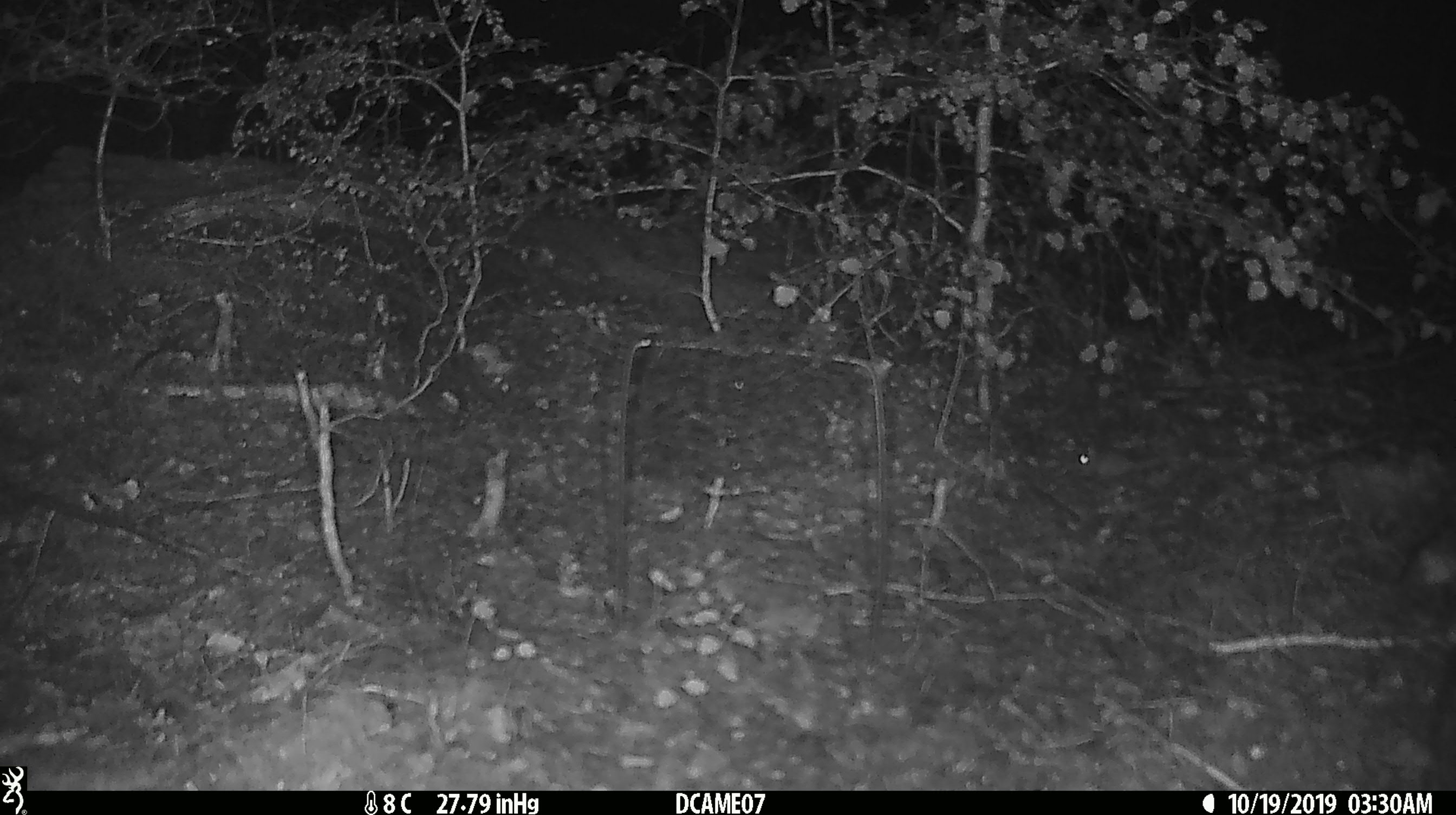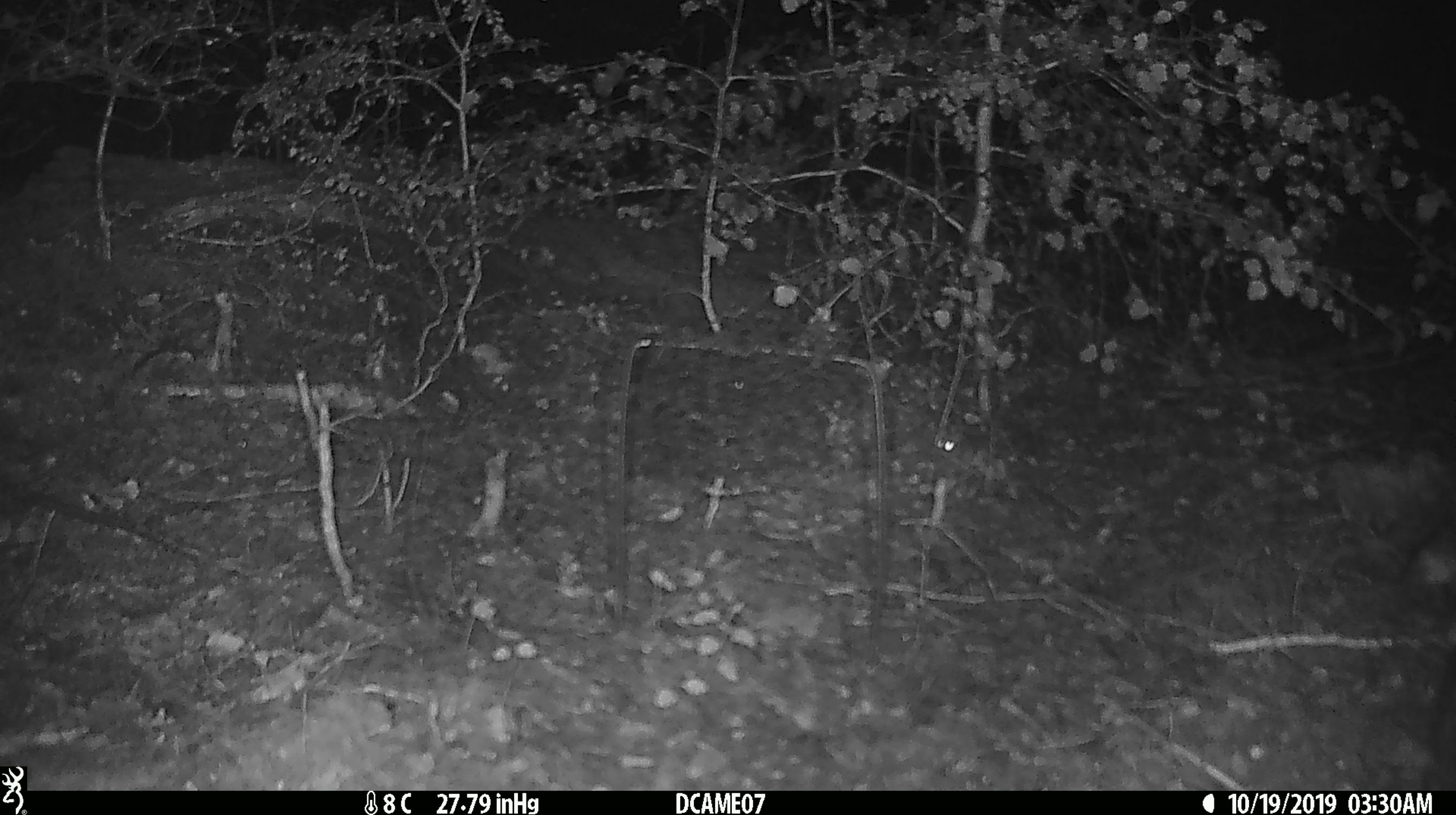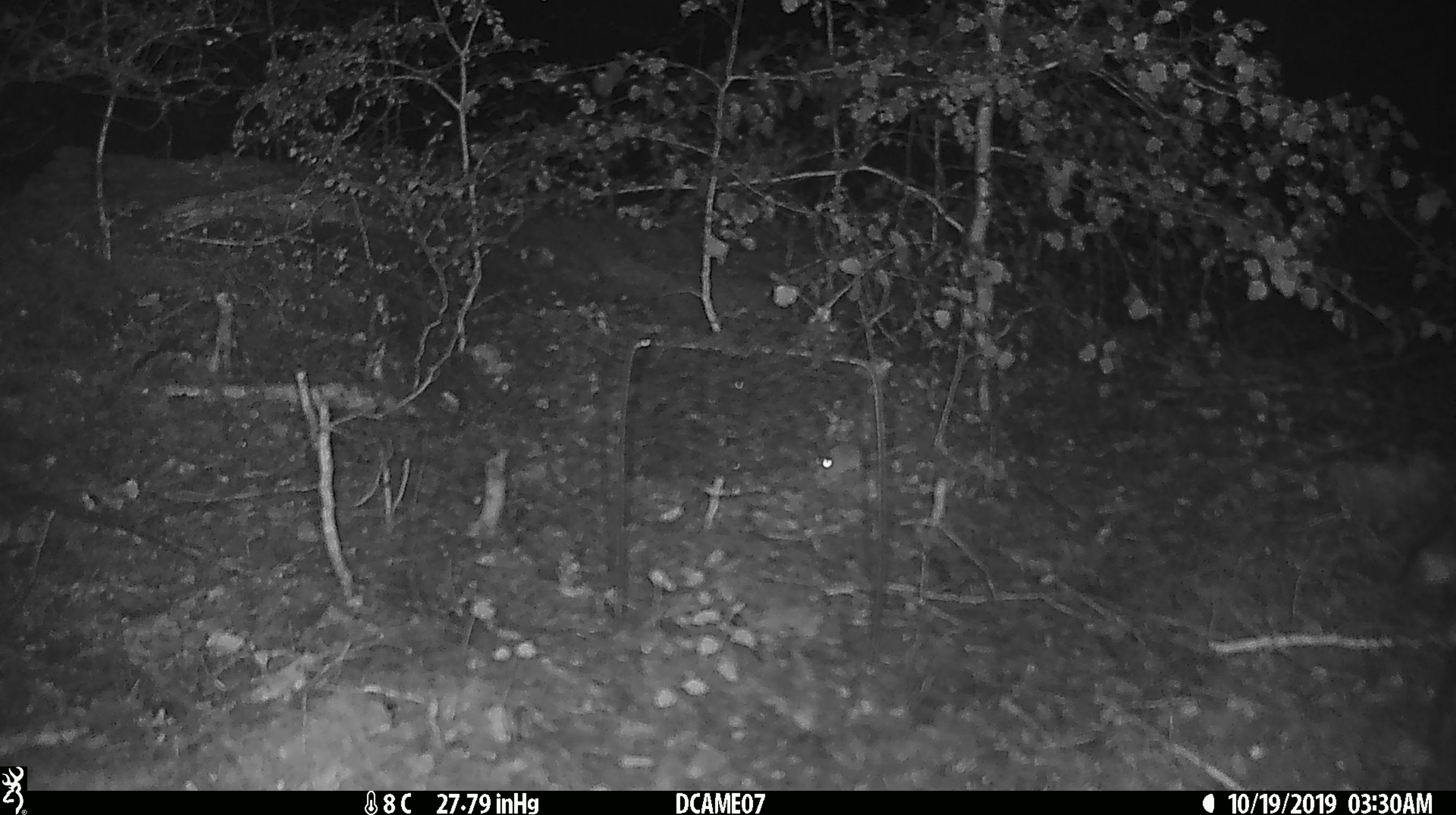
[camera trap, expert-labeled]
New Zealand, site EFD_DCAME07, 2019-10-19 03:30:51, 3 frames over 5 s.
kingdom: Animalia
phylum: Chordata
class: Mammalia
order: Rodentia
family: Muridae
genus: Mus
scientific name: Mus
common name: mouse